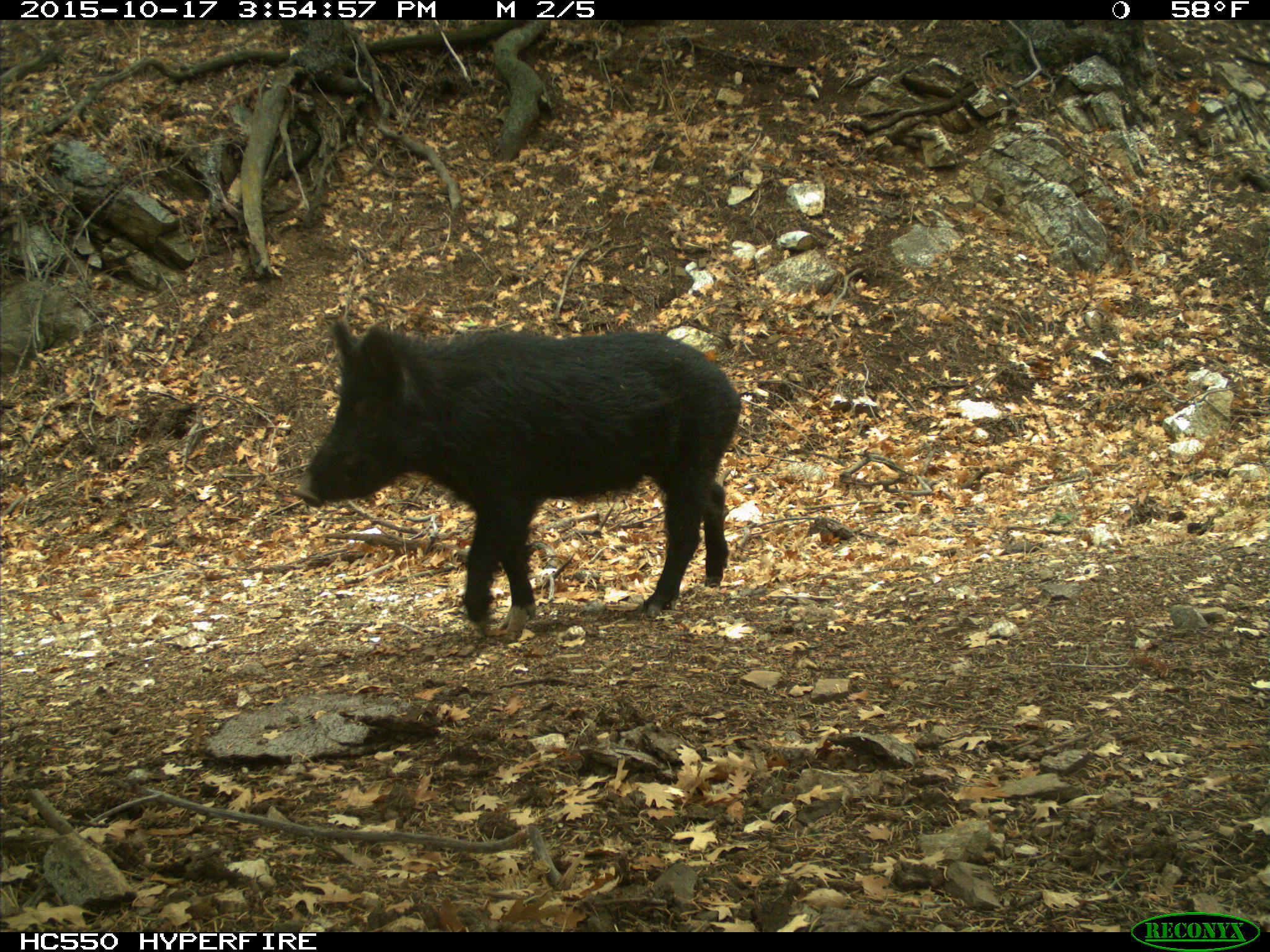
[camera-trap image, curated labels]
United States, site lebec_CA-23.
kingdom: Animalia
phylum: Chordata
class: Mammalia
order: Artiodactyla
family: Suidae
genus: Sus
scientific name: Sus scrofa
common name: wild boar